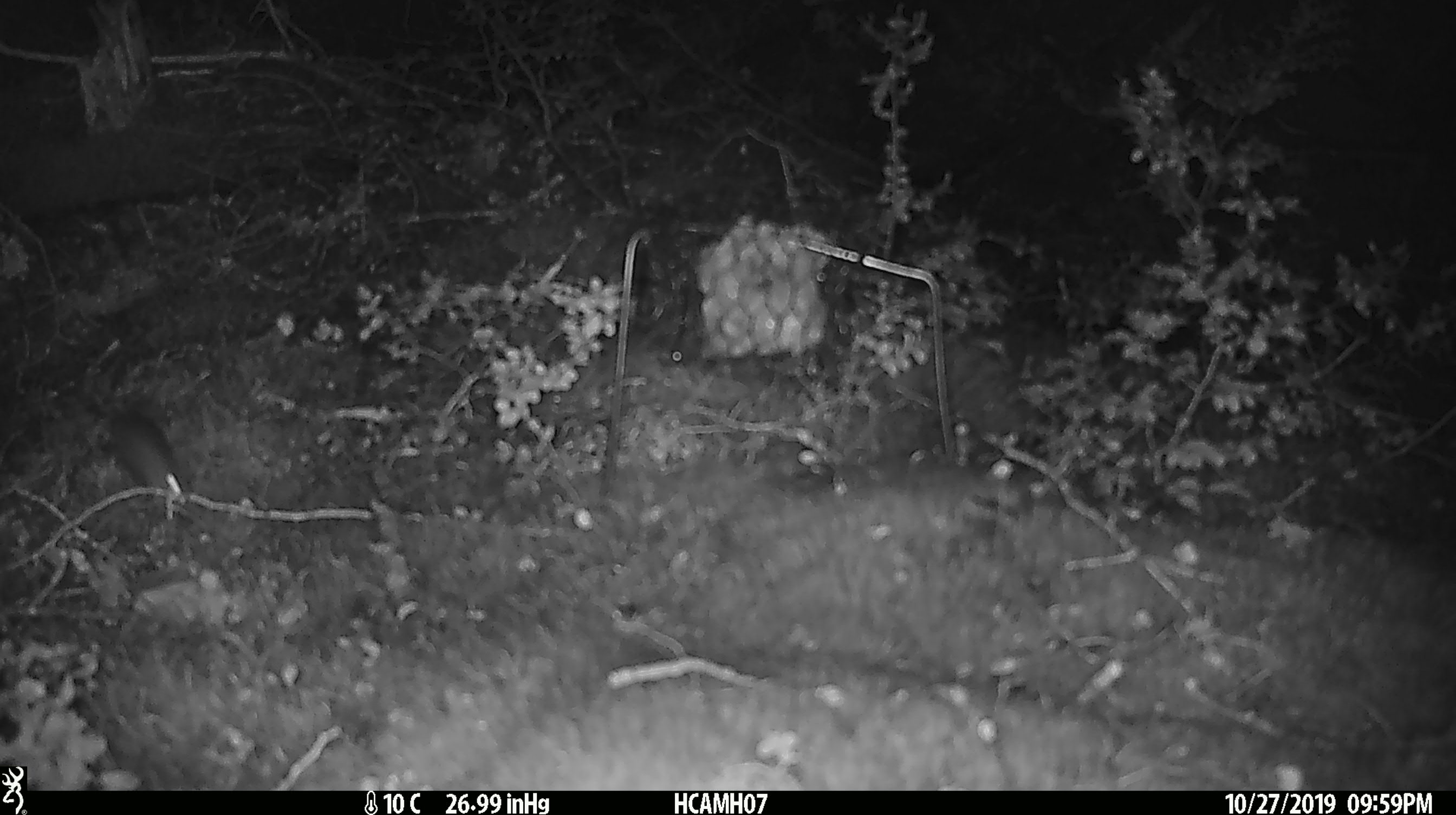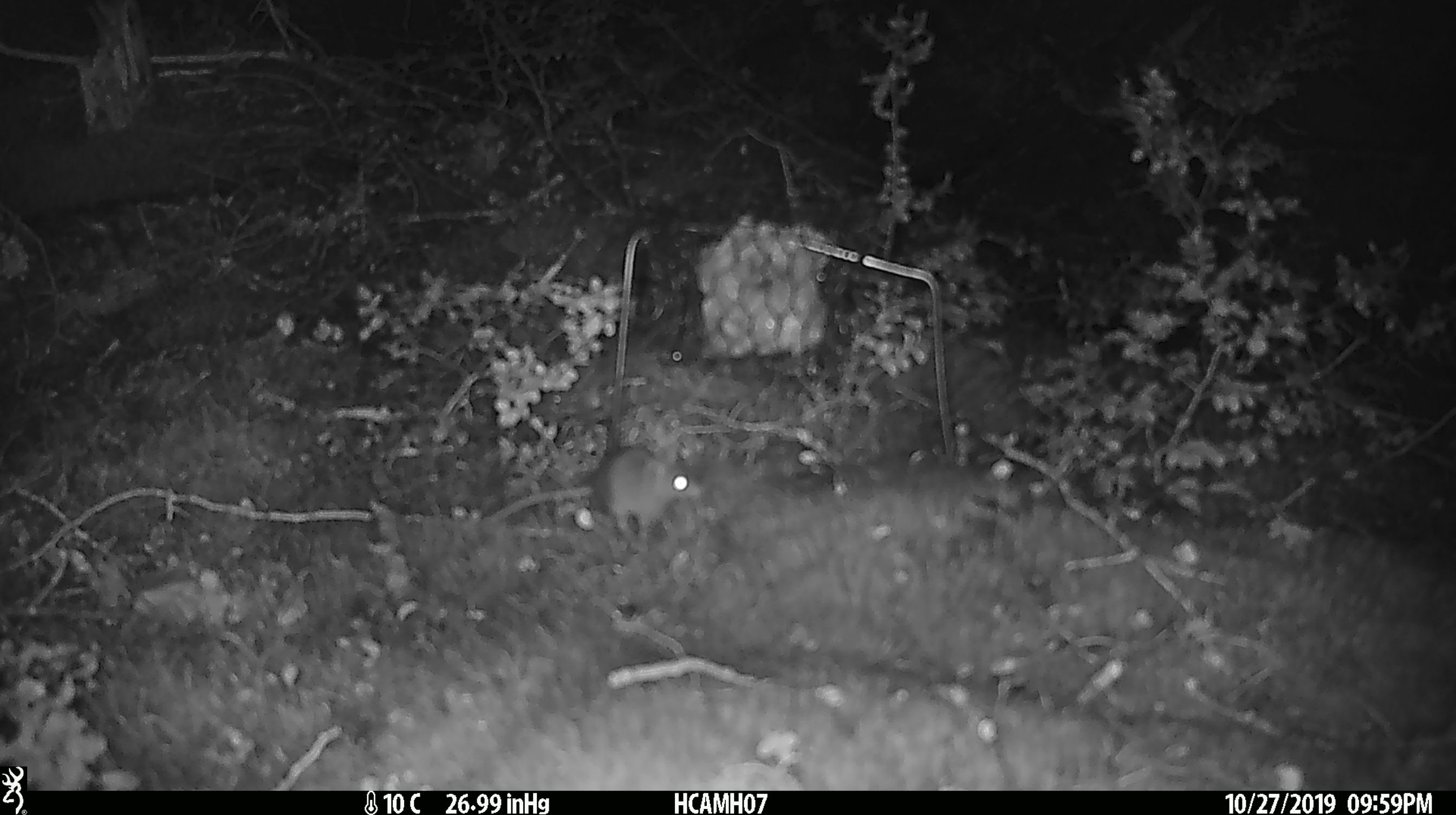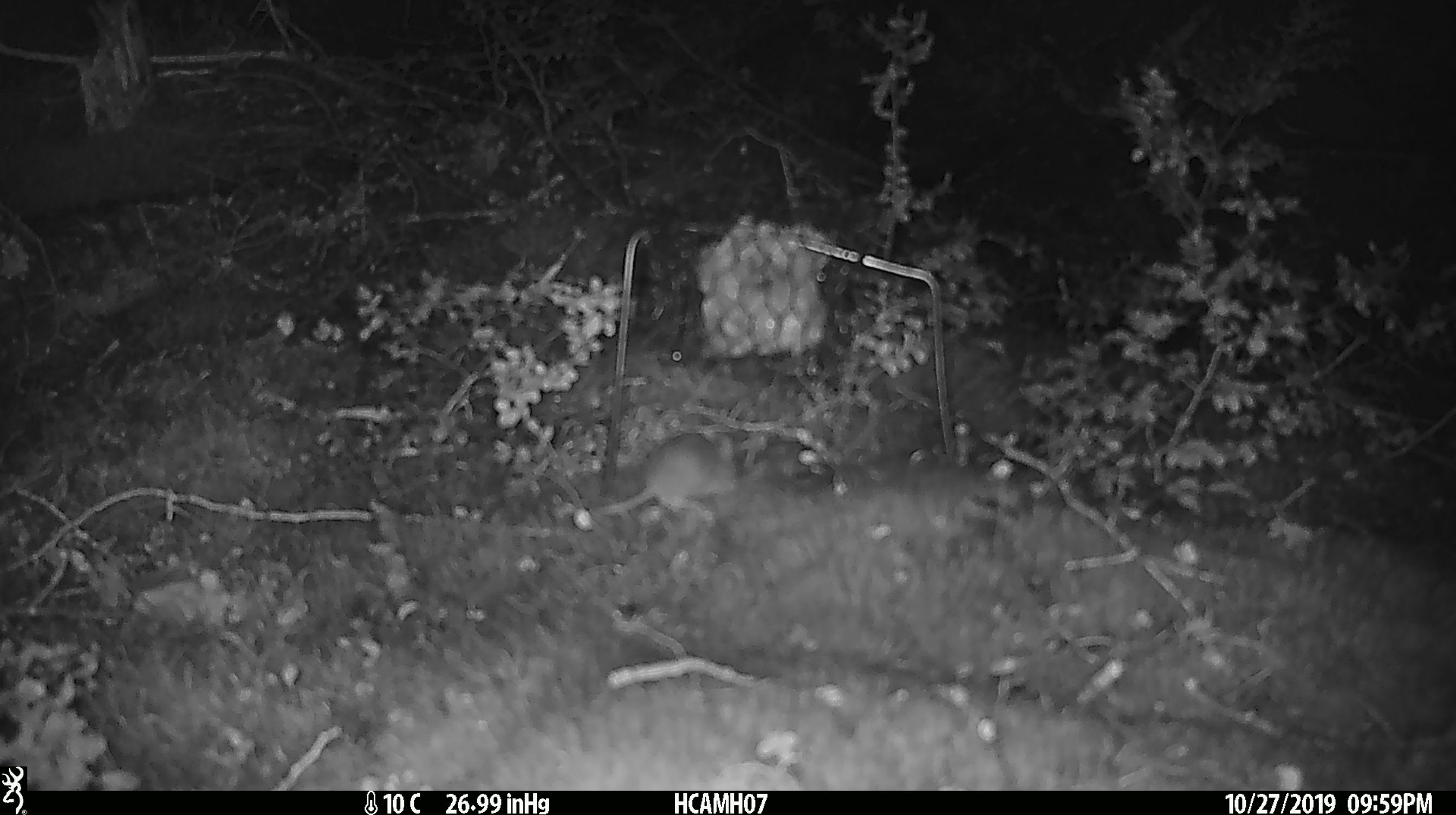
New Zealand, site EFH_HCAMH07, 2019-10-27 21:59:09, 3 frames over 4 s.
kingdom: Animalia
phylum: Chordata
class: Mammalia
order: Rodentia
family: Muridae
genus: Mus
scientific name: Mus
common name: mouse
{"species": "mouse (Mus)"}